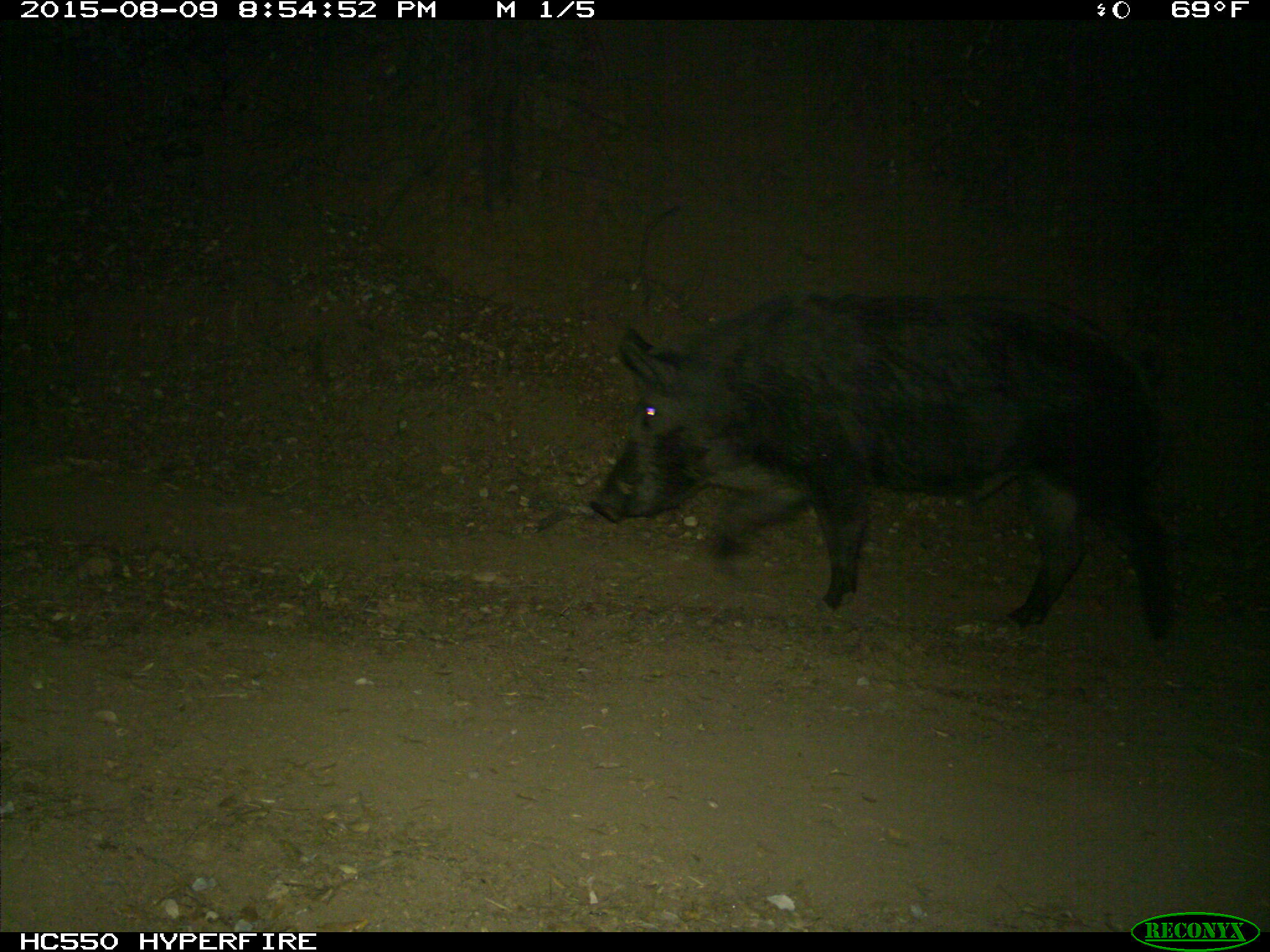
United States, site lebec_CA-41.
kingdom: Animalia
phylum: Chordata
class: Mammalia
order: Artiodactyla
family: Suidae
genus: Sus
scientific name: Sus scrofa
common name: wild boar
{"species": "Sus scrofa (wild boar)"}